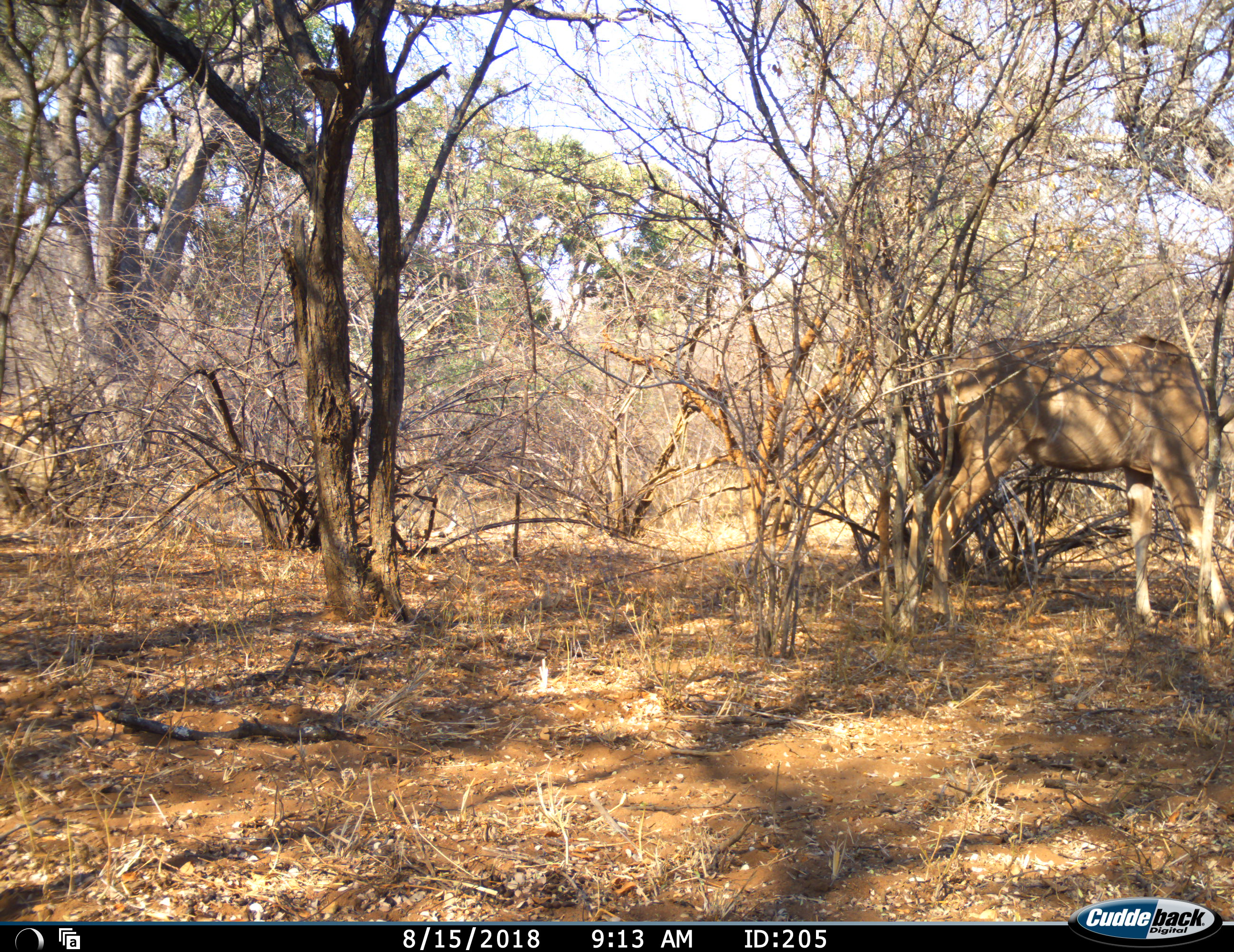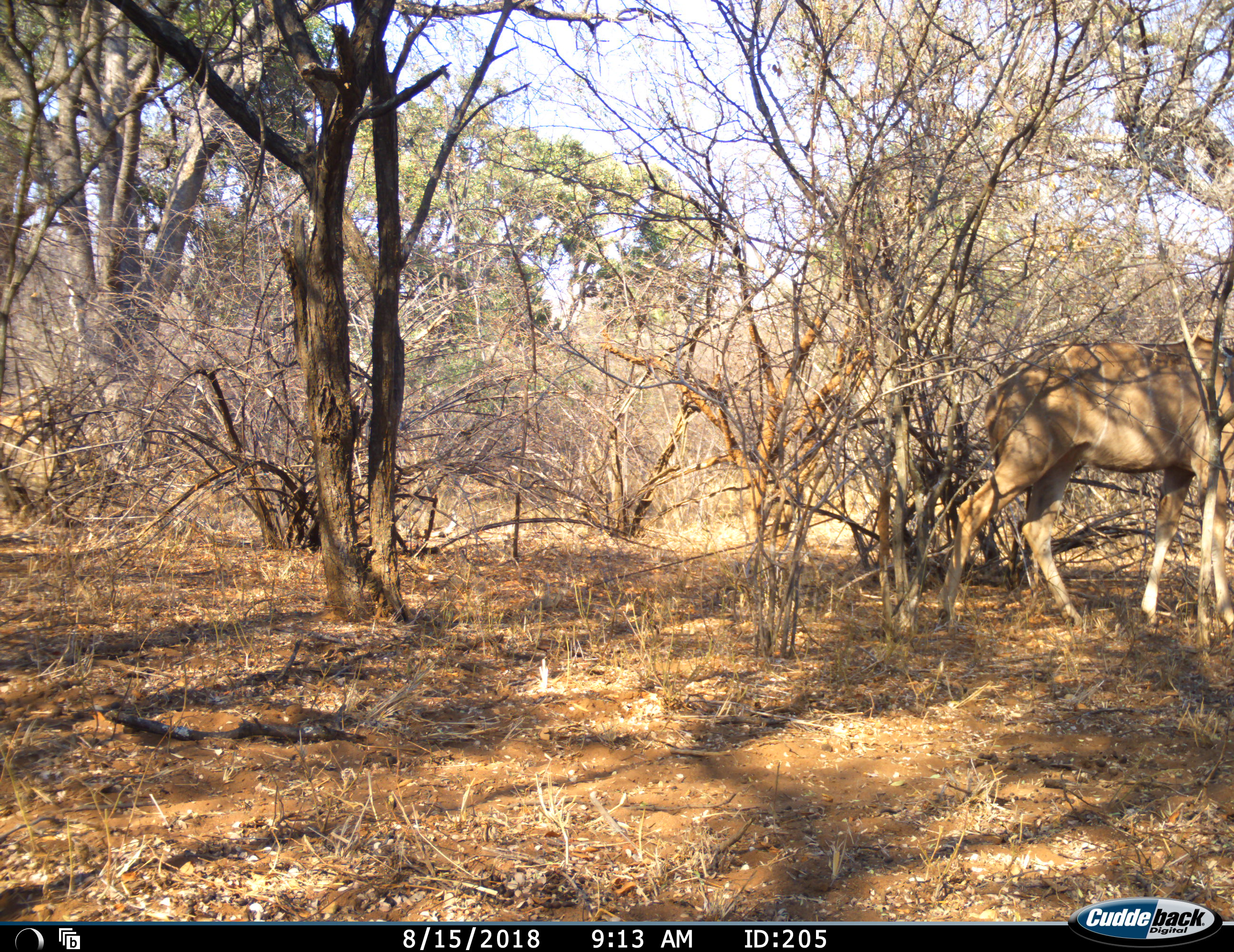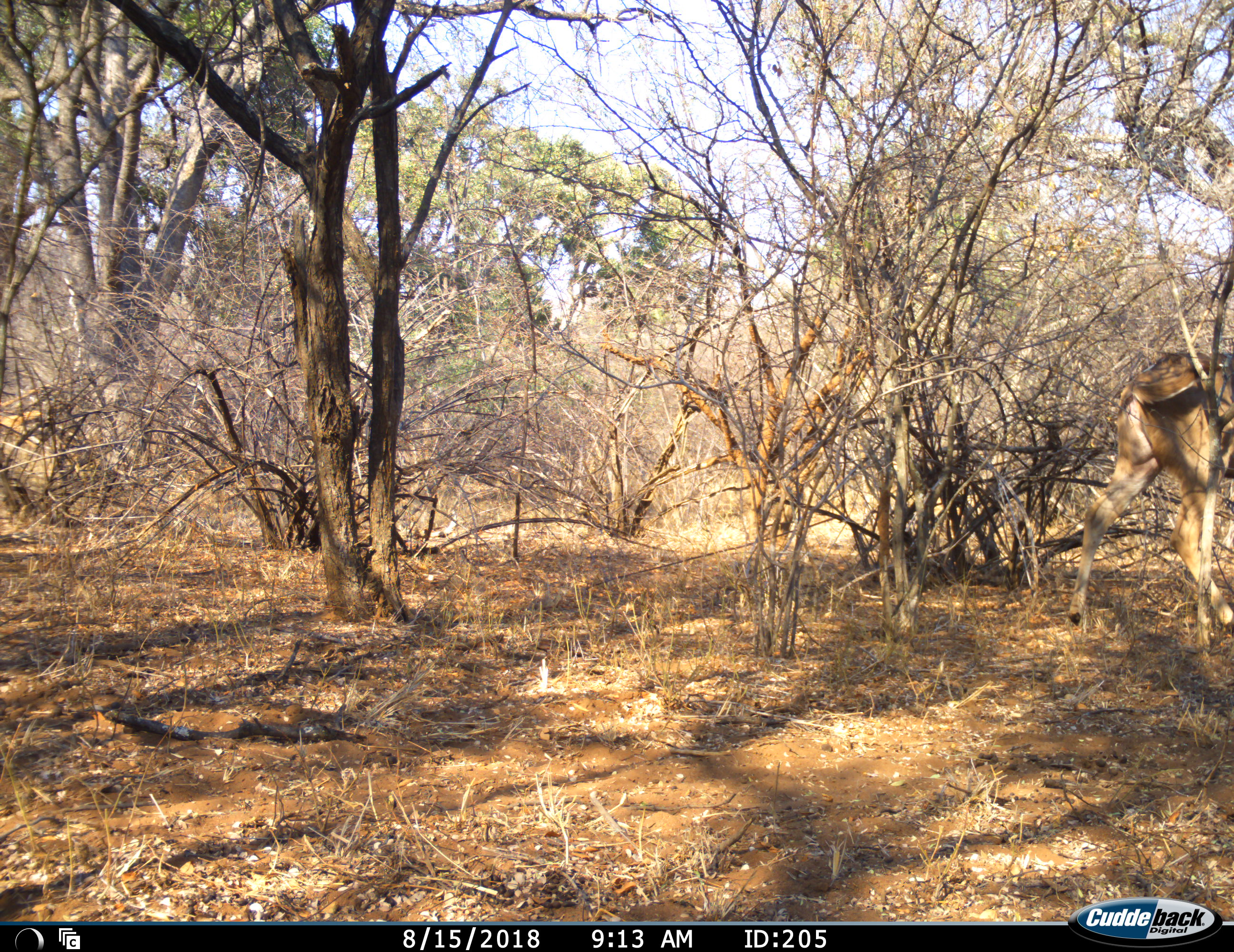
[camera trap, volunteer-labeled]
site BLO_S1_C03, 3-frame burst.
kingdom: Animalia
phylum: Chordata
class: Mammalia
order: Artiodactyla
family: Bovidae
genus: Tragelaphus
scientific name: Tragelaphus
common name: kudu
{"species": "kudu (Tragelaphus)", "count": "1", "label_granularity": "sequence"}